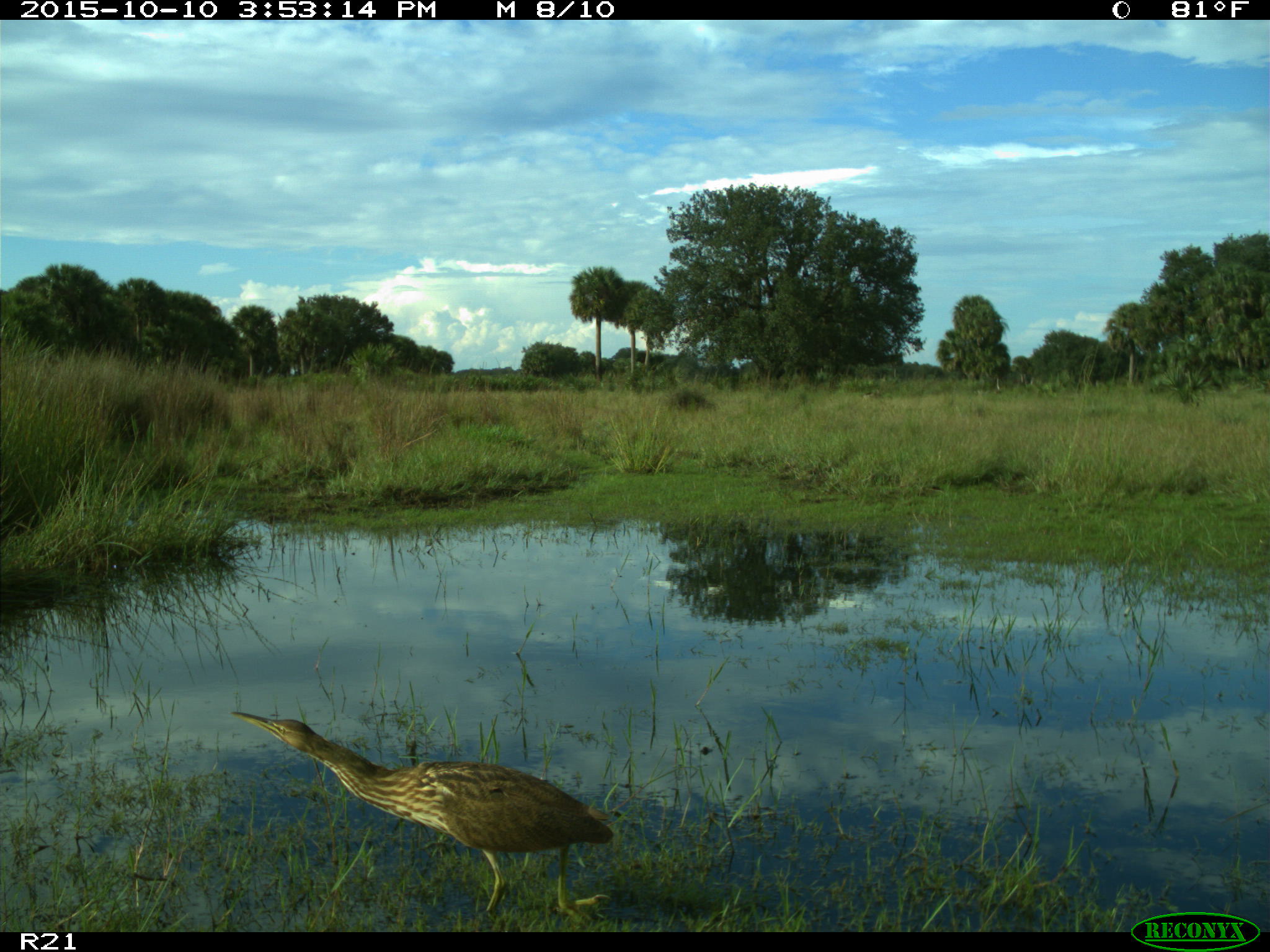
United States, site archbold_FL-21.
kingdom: Animalia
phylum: Chordata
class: Aves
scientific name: Aves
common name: birds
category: unidentified bird